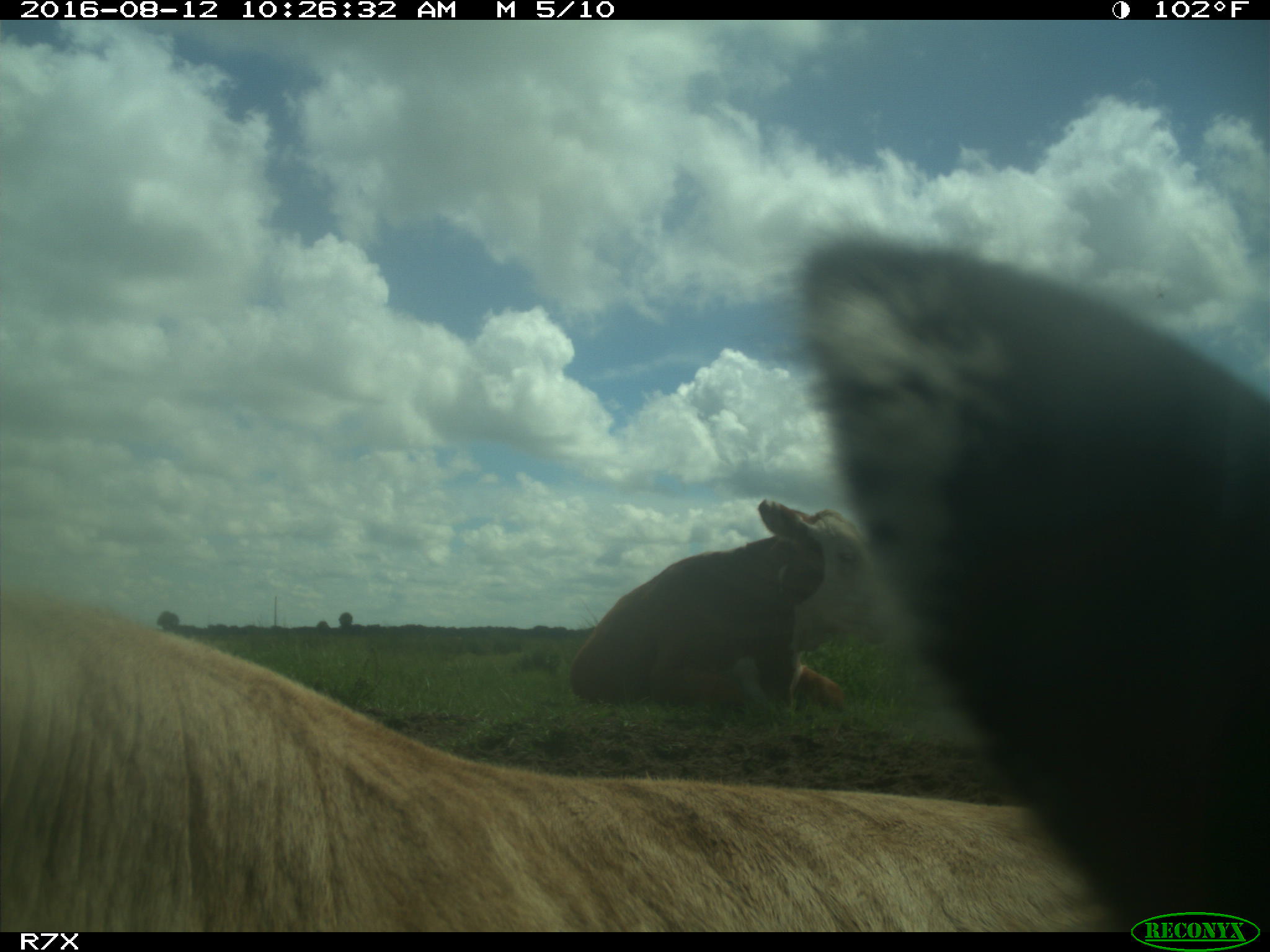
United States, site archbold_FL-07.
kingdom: Animalia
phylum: Chordata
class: Mammalia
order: Artiodactyla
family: Bovidae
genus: Bos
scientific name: Bos taurus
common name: domestic cow